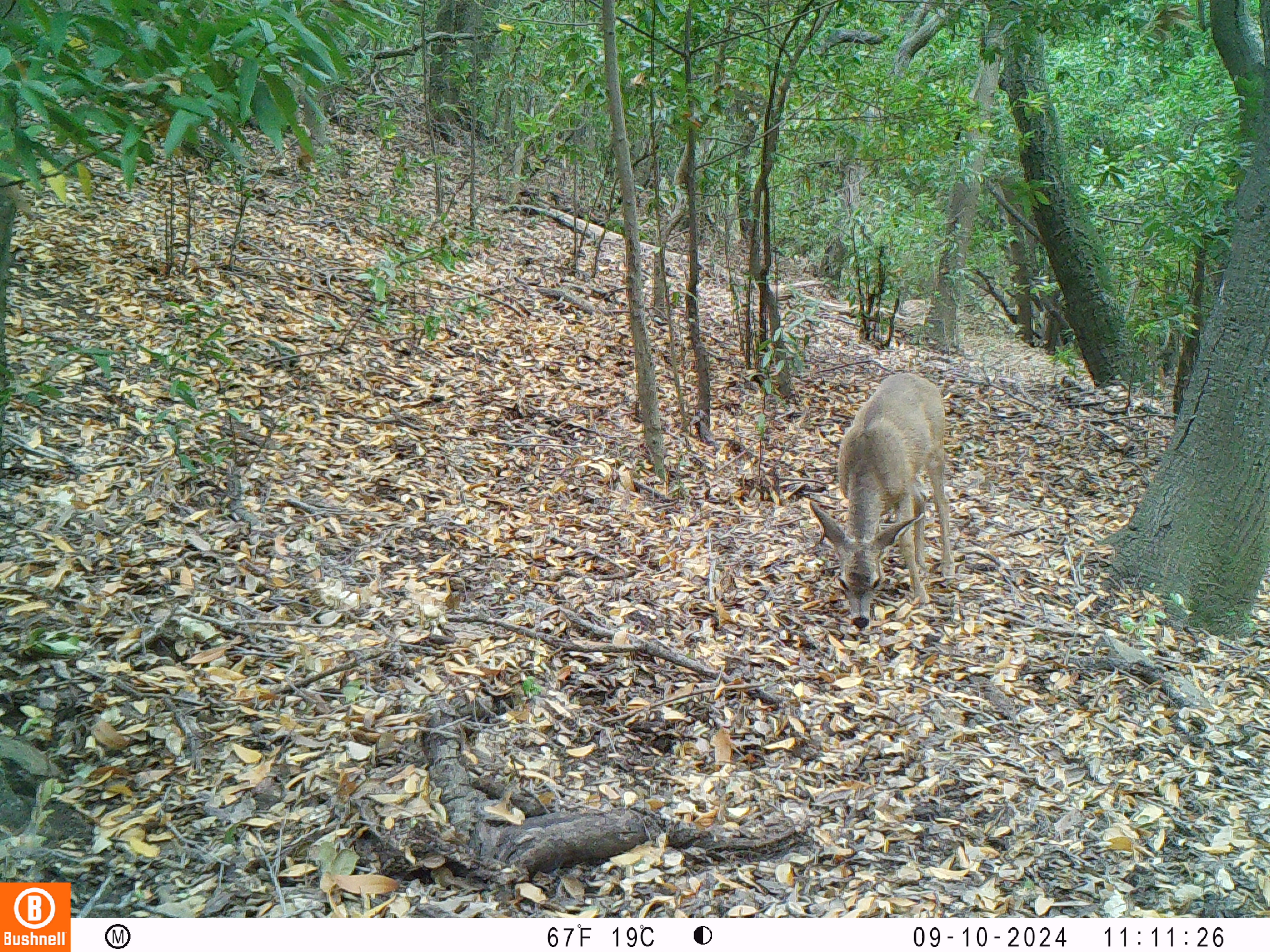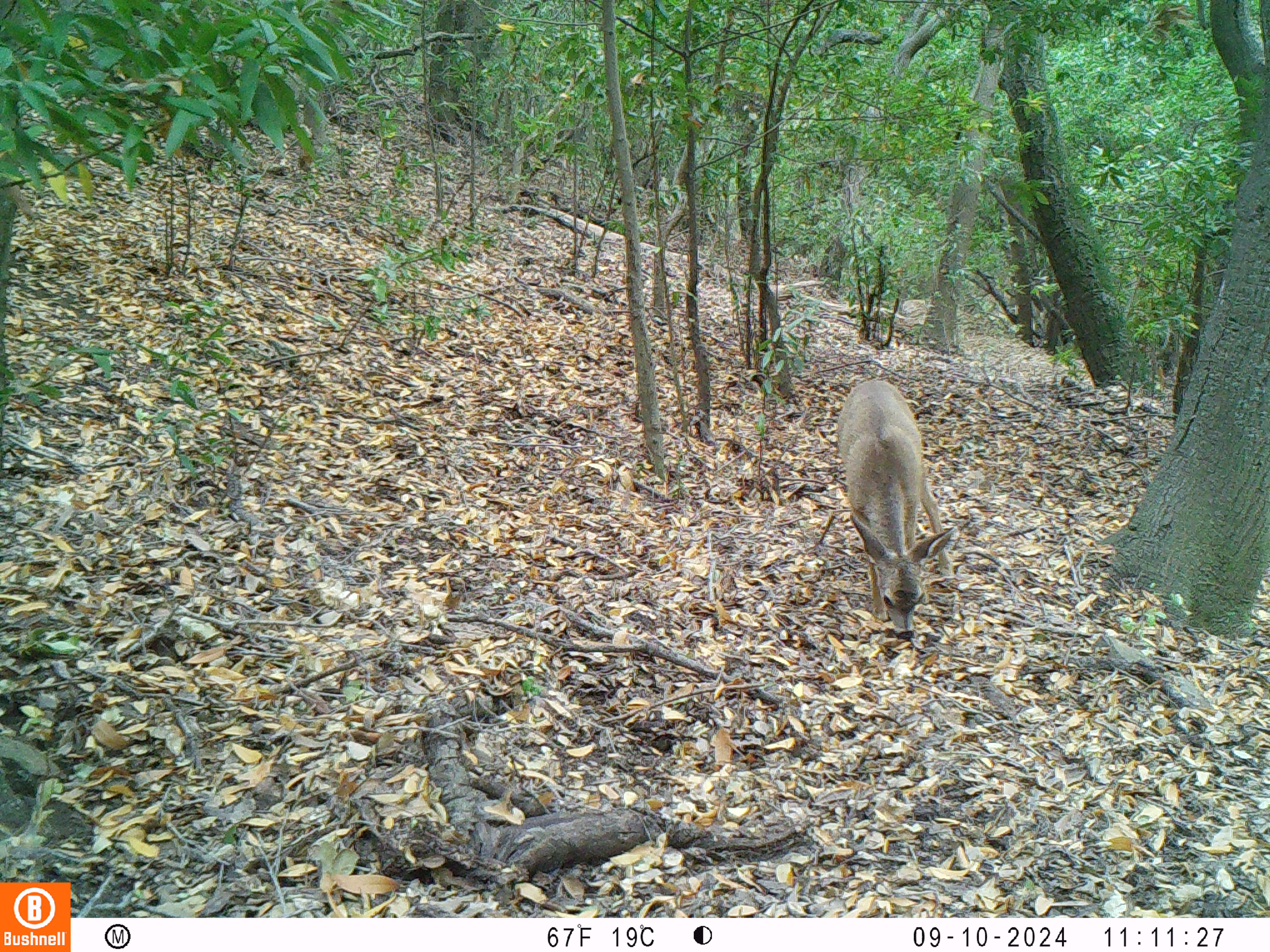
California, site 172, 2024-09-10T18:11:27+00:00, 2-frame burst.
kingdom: Animalia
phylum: Chordata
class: Mammalia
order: Artiodactyla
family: Cervidae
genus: Odocoileus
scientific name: Odocoileus hemionus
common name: mule deer